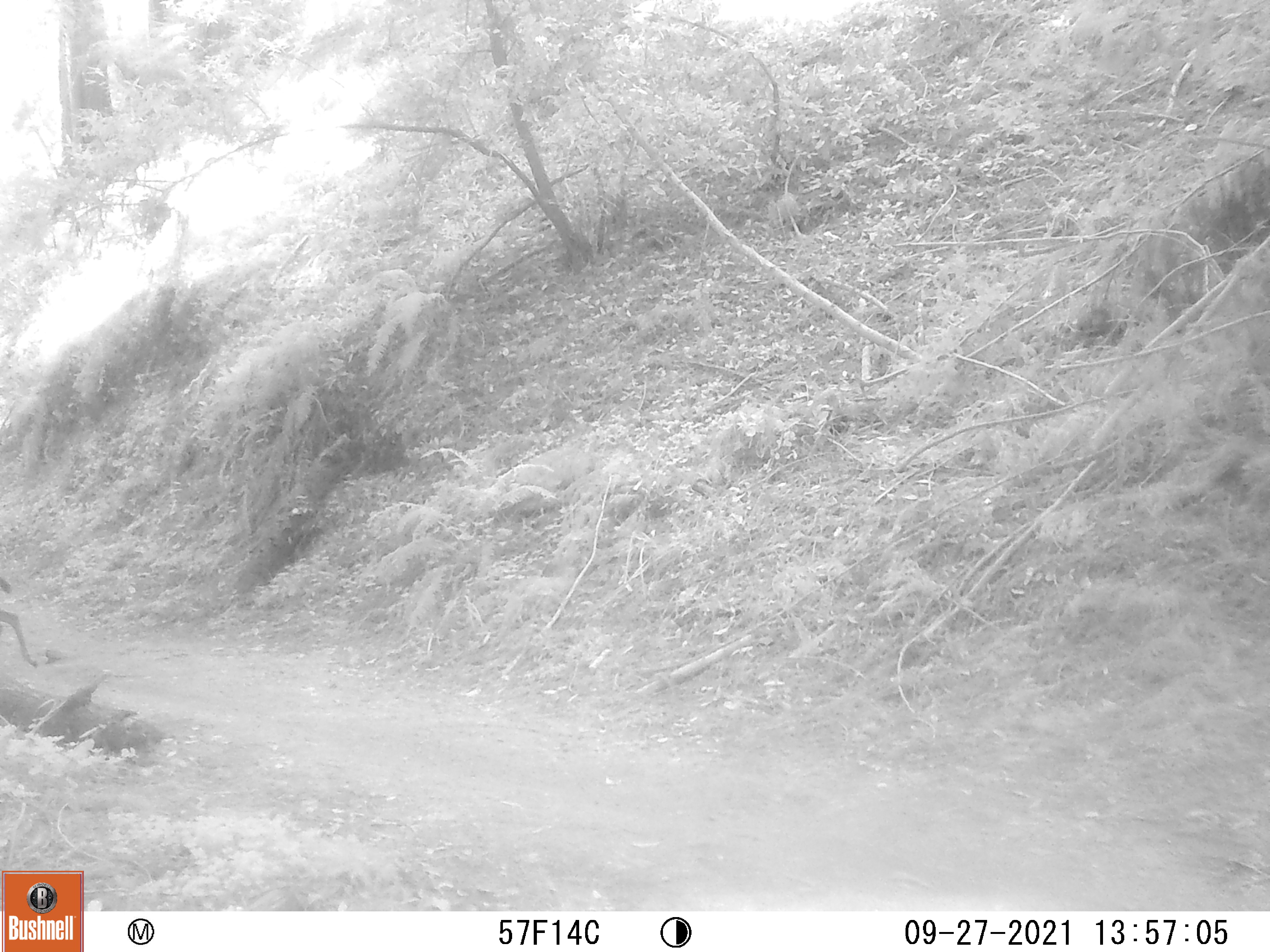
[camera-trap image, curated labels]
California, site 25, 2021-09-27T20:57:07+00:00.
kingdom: Animalia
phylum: Chordata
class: Mammalia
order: Artiodactyla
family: Cervidae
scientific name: Cervidae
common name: elk or deer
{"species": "elk or deer (Cervidae)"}